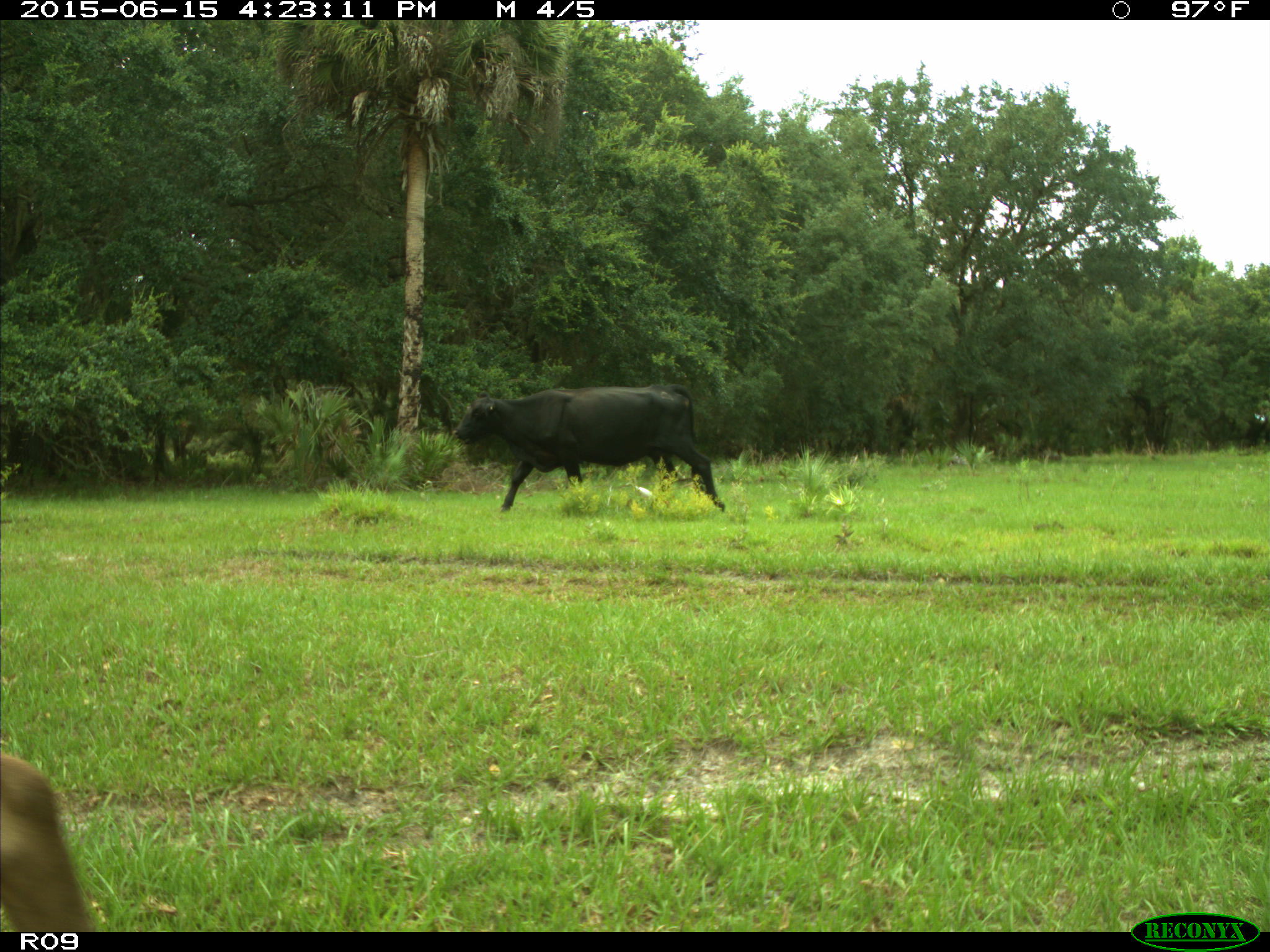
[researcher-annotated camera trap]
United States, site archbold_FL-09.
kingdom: Animalia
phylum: Chordata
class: Mammalia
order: Artiodactyla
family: Bovidae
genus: Bos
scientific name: Bos taurus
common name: domestic cow